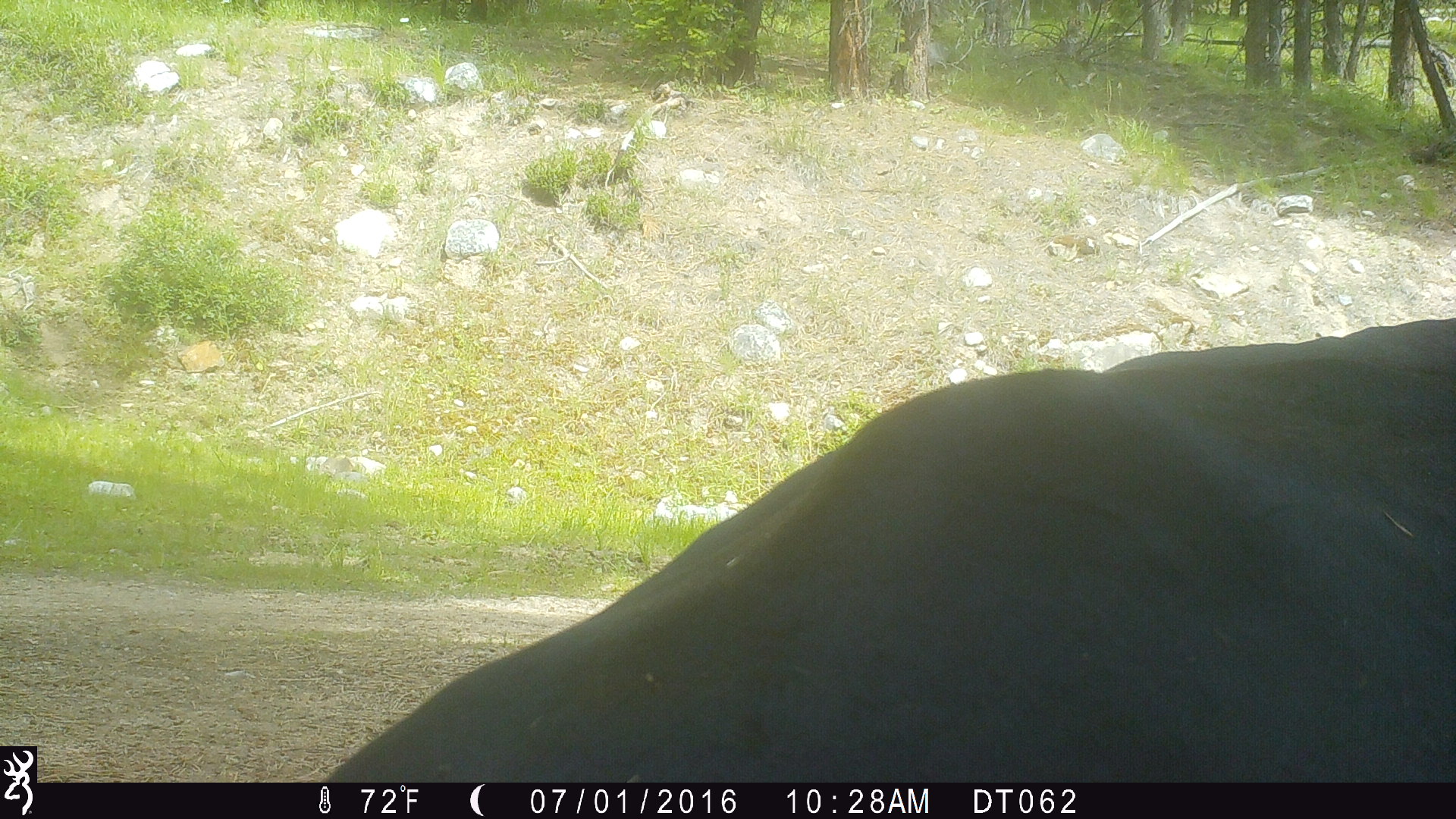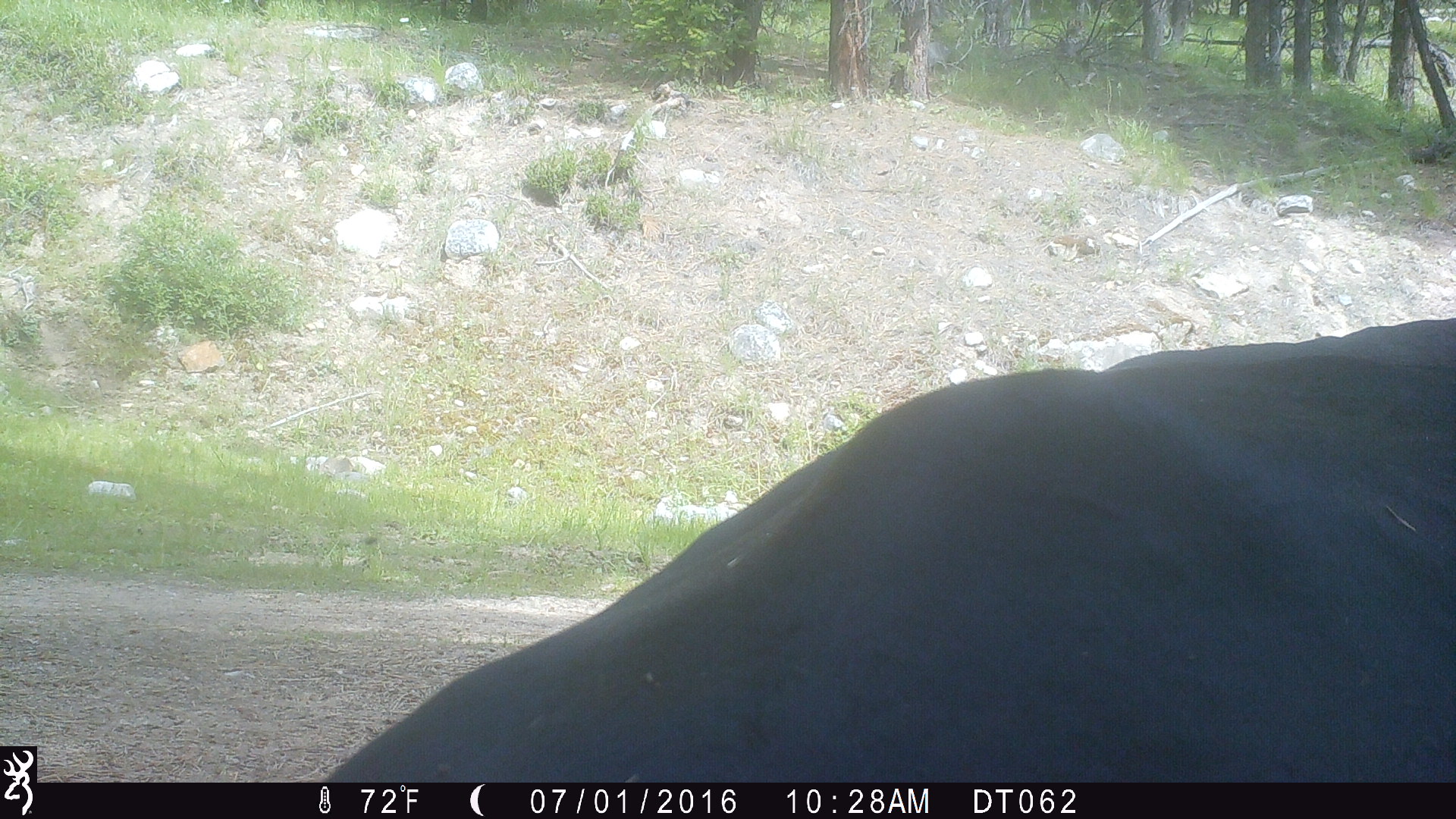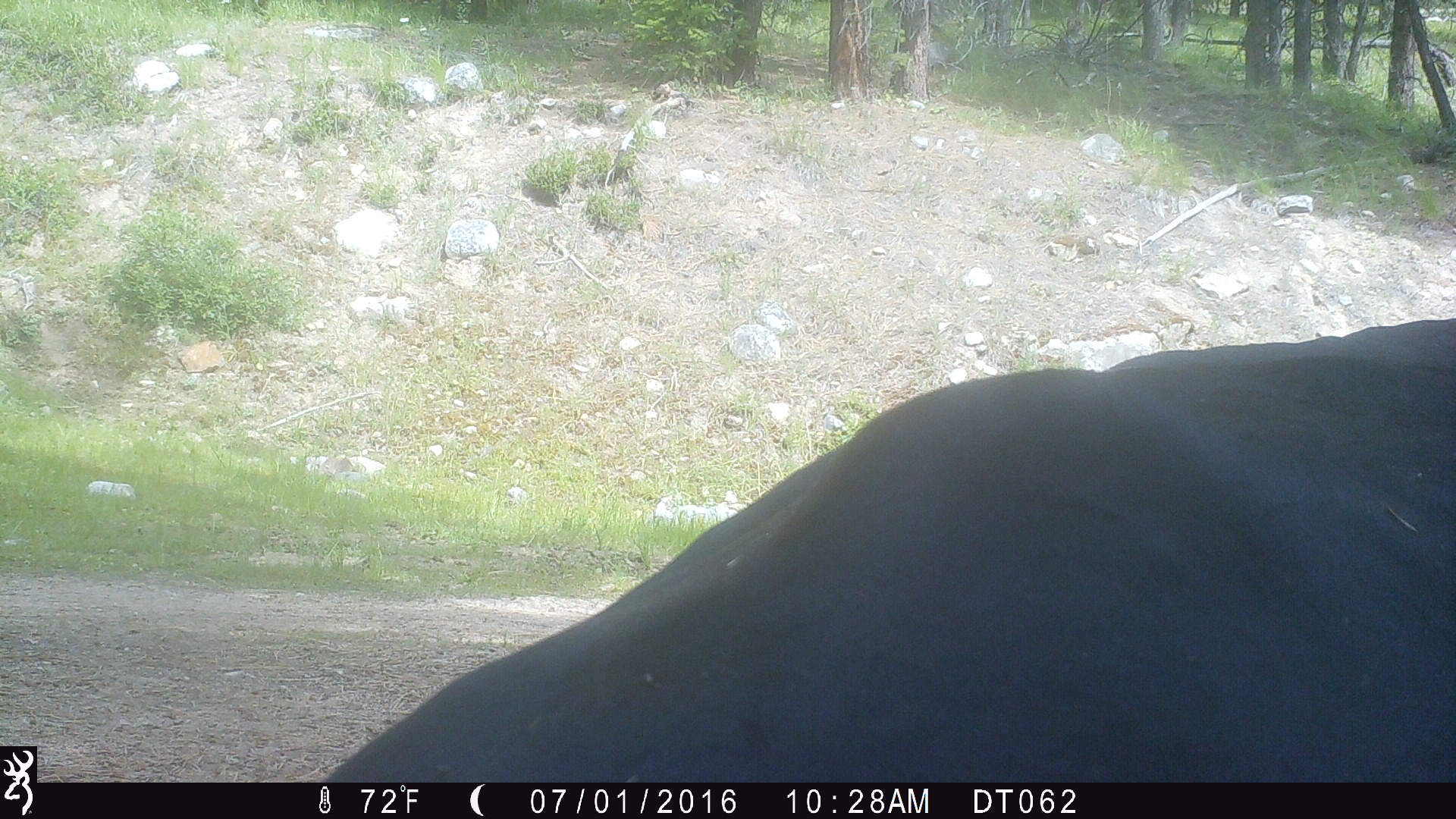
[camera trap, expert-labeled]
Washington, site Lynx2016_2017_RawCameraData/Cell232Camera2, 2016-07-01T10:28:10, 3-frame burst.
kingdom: Animalia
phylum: Chordata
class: Mammalia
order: Artiodactyla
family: Bovidae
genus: Bos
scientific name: Bos taurus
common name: domestic cattle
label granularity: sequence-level